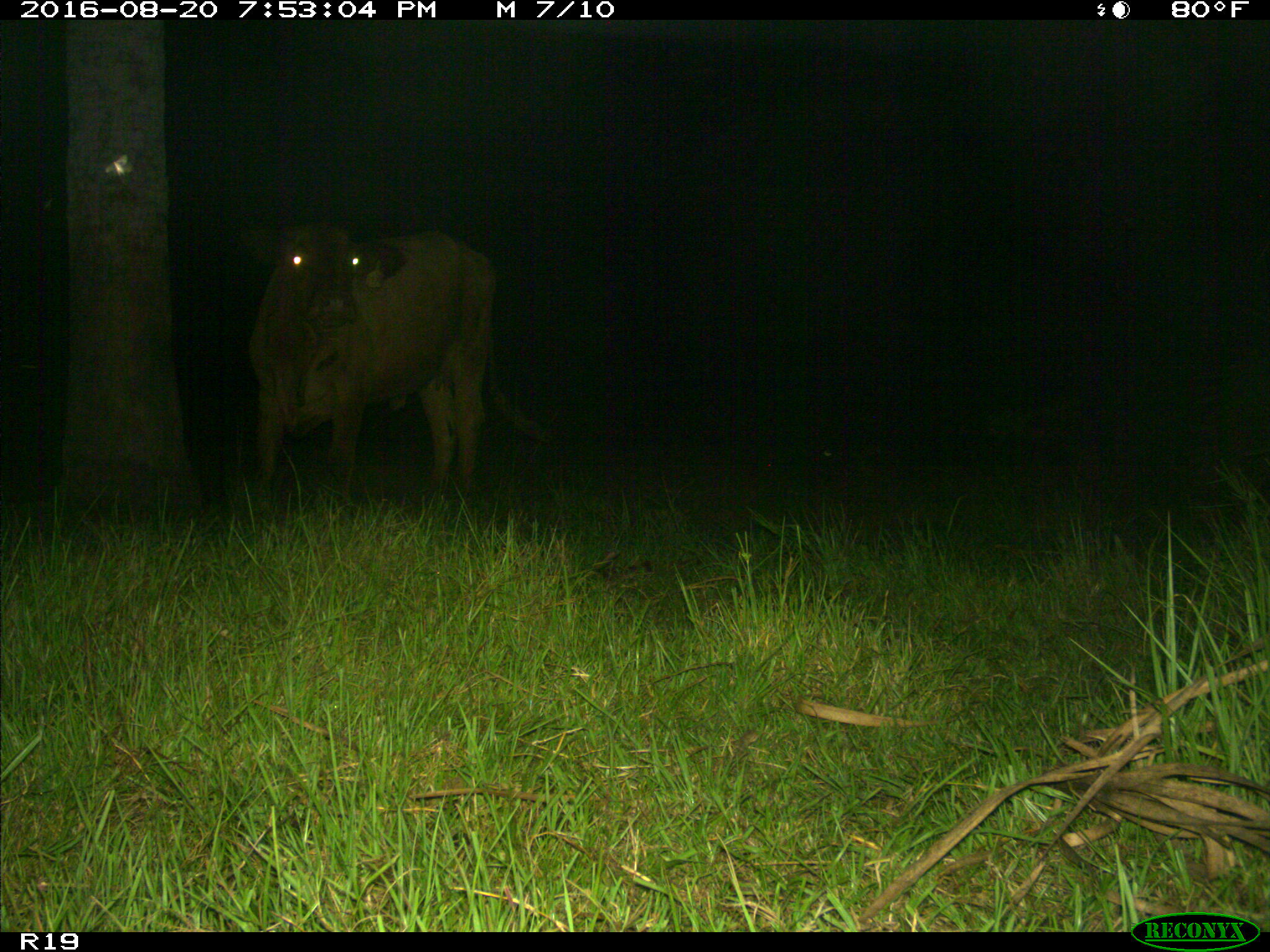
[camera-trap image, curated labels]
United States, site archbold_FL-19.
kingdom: Animalia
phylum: Chordata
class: Mammalia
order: Artiodactyla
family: Bovidae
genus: Bos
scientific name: Bos taurus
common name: domestic cow